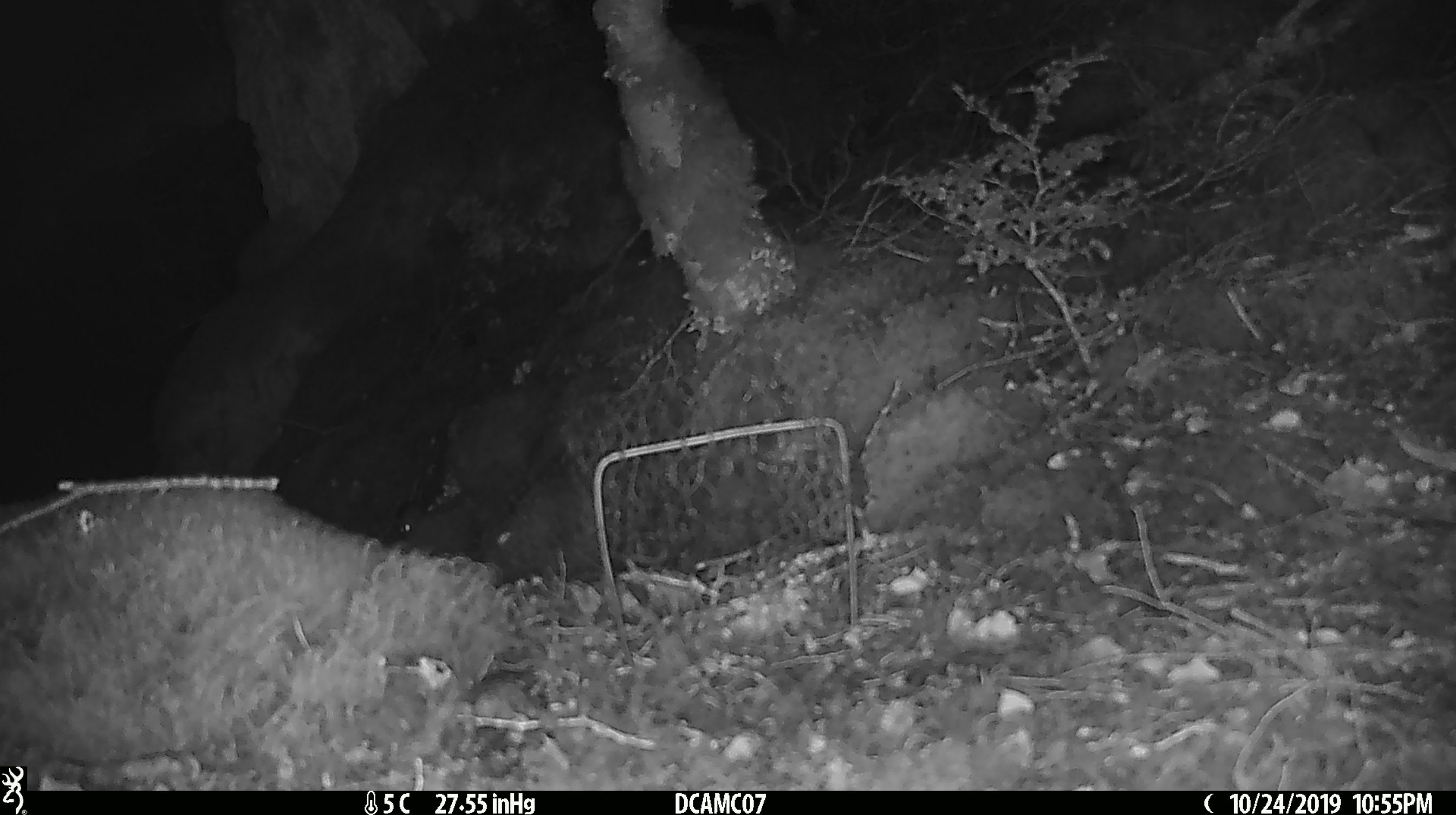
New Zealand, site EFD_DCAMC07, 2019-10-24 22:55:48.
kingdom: Animalia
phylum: Chordata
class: Mammalia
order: Rodentia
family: Muridae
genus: Mus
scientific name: Mus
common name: mouse